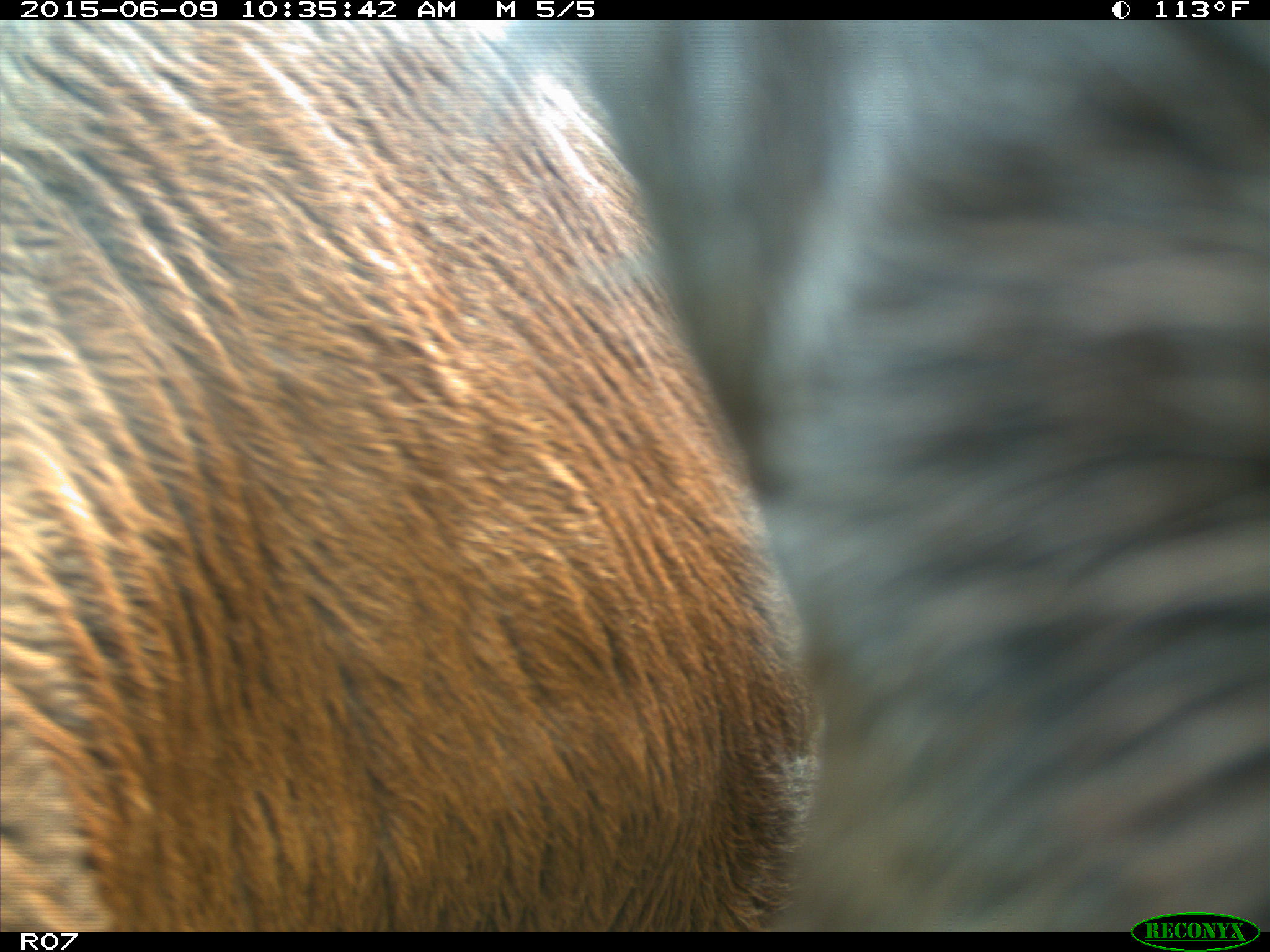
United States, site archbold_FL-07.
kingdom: Animalia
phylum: Chordata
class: Mammalia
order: Artiodactyla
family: Bovidae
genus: Bos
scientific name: Bos taurus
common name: domestic cow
Bos taurus (domestic cow).